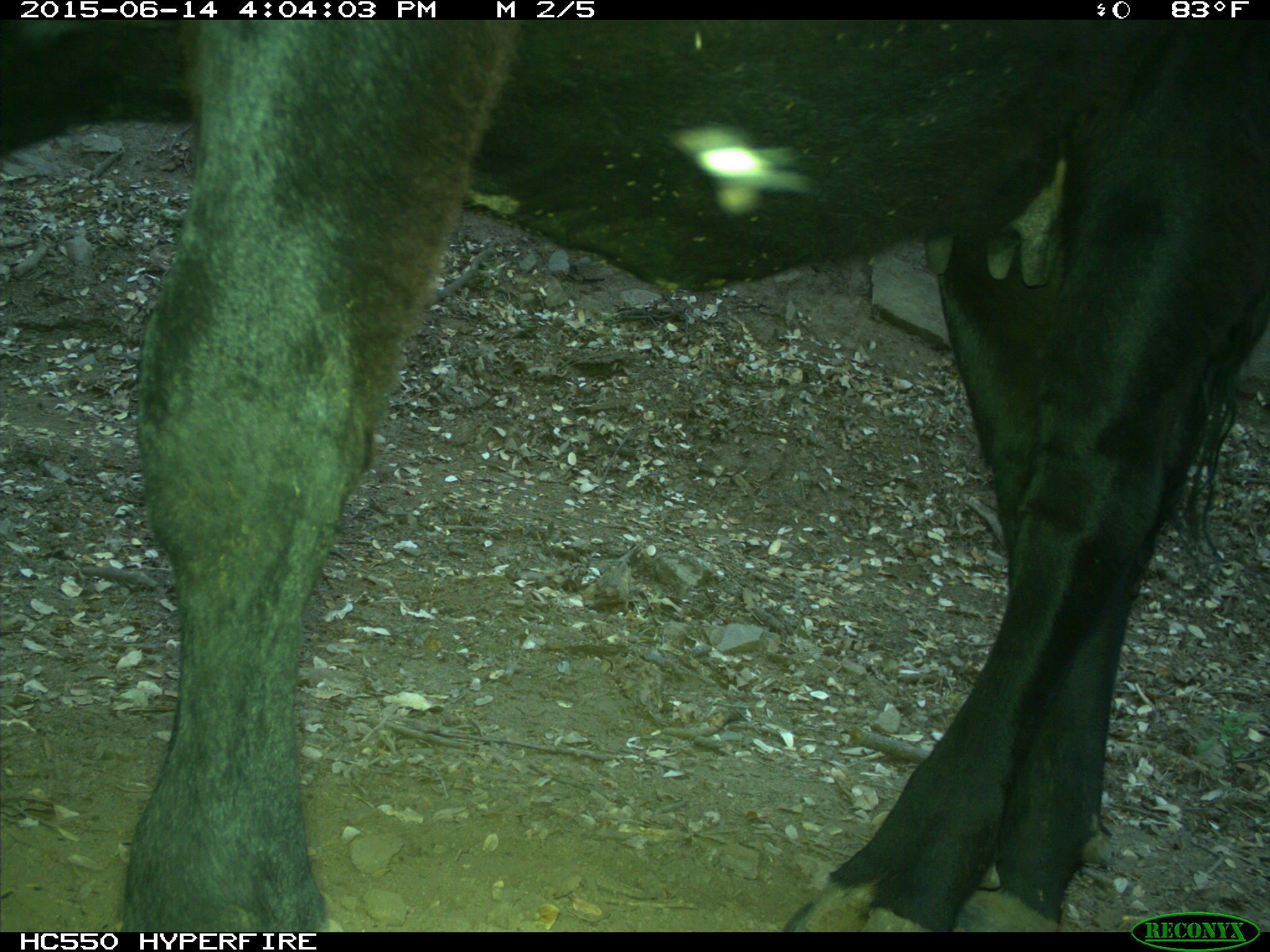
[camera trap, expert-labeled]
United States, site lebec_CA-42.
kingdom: Animalia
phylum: Chordata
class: Mammalia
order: Artiodactyla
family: Bovidae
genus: Bos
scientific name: Bos taurus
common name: domestic cow